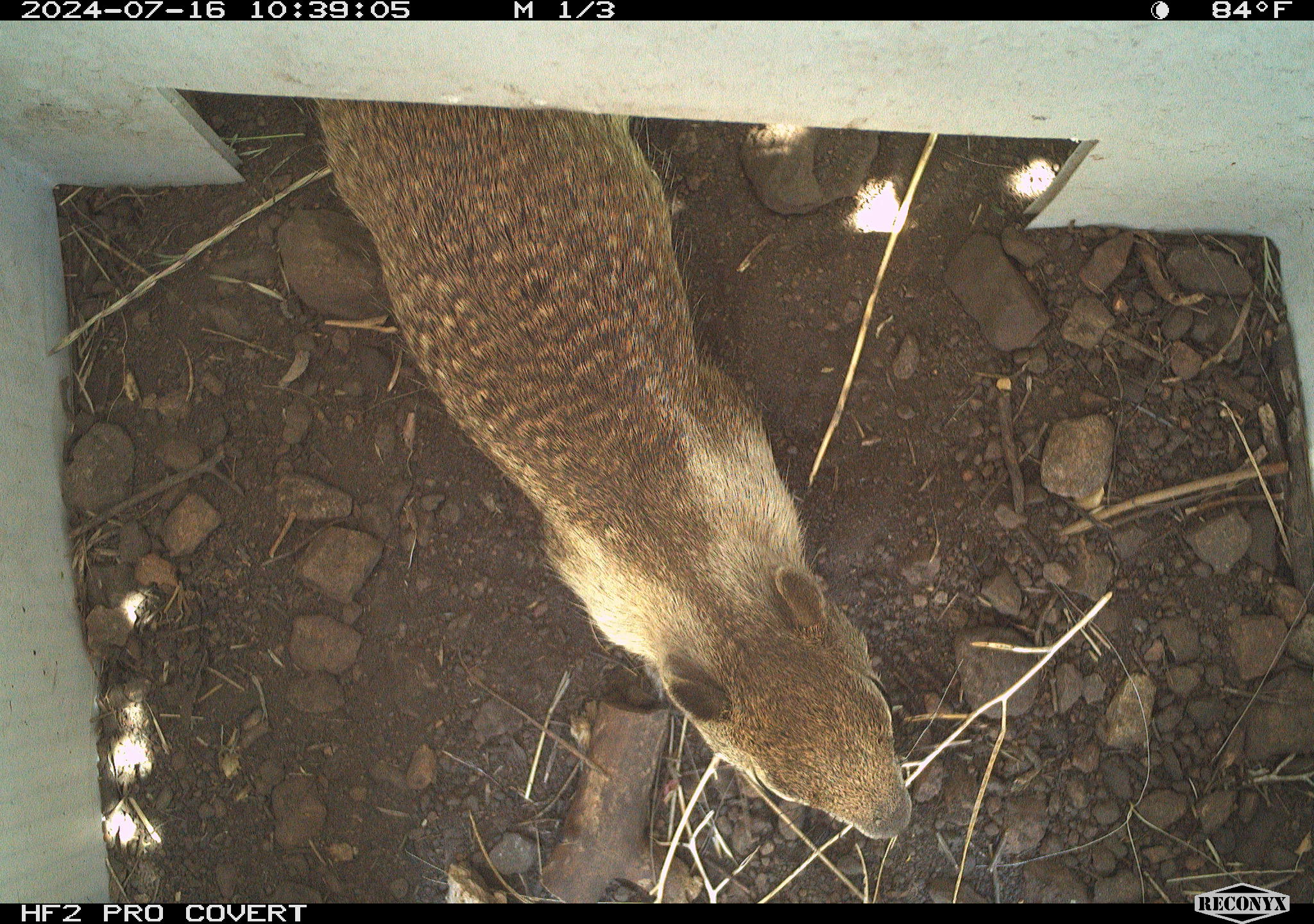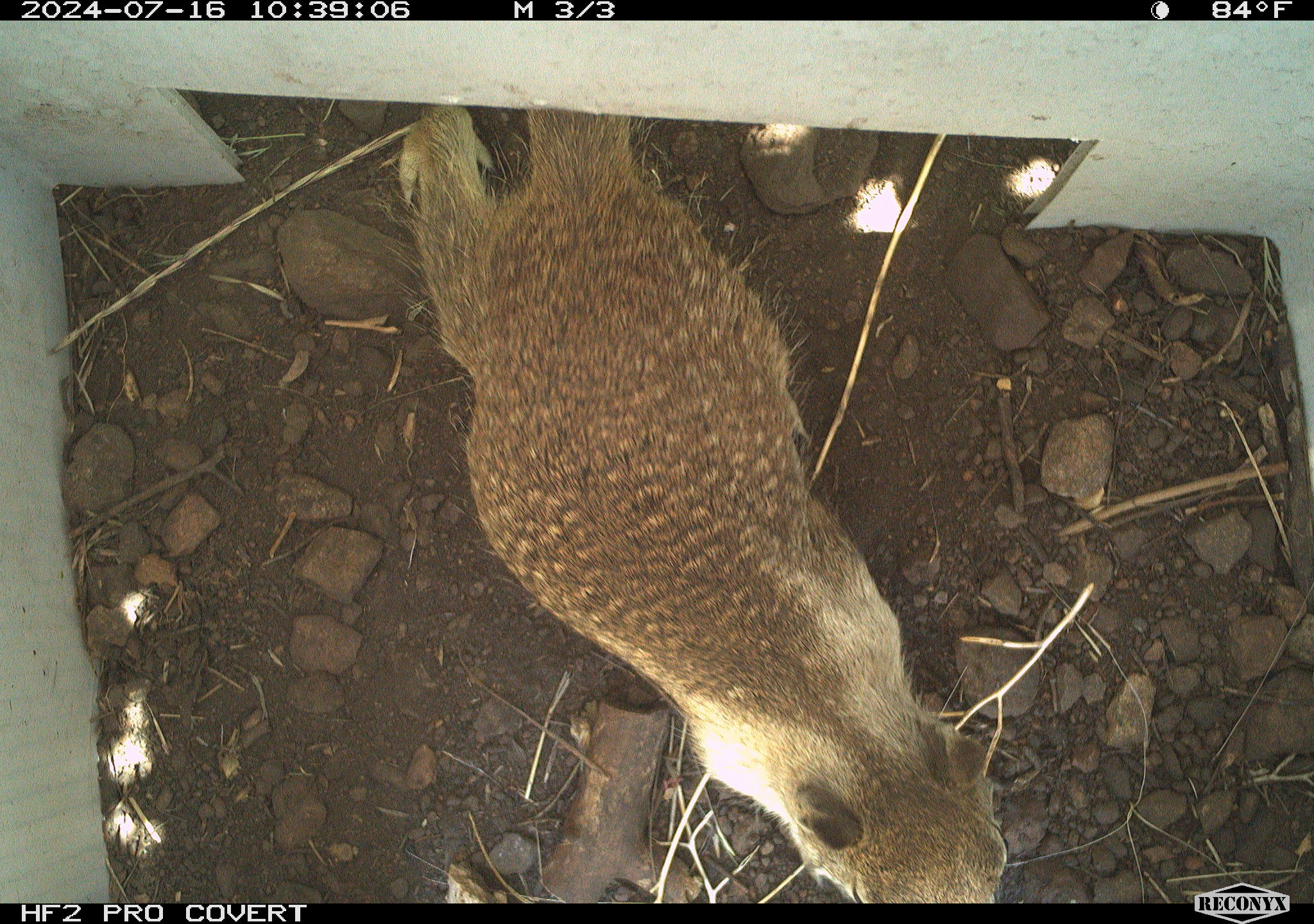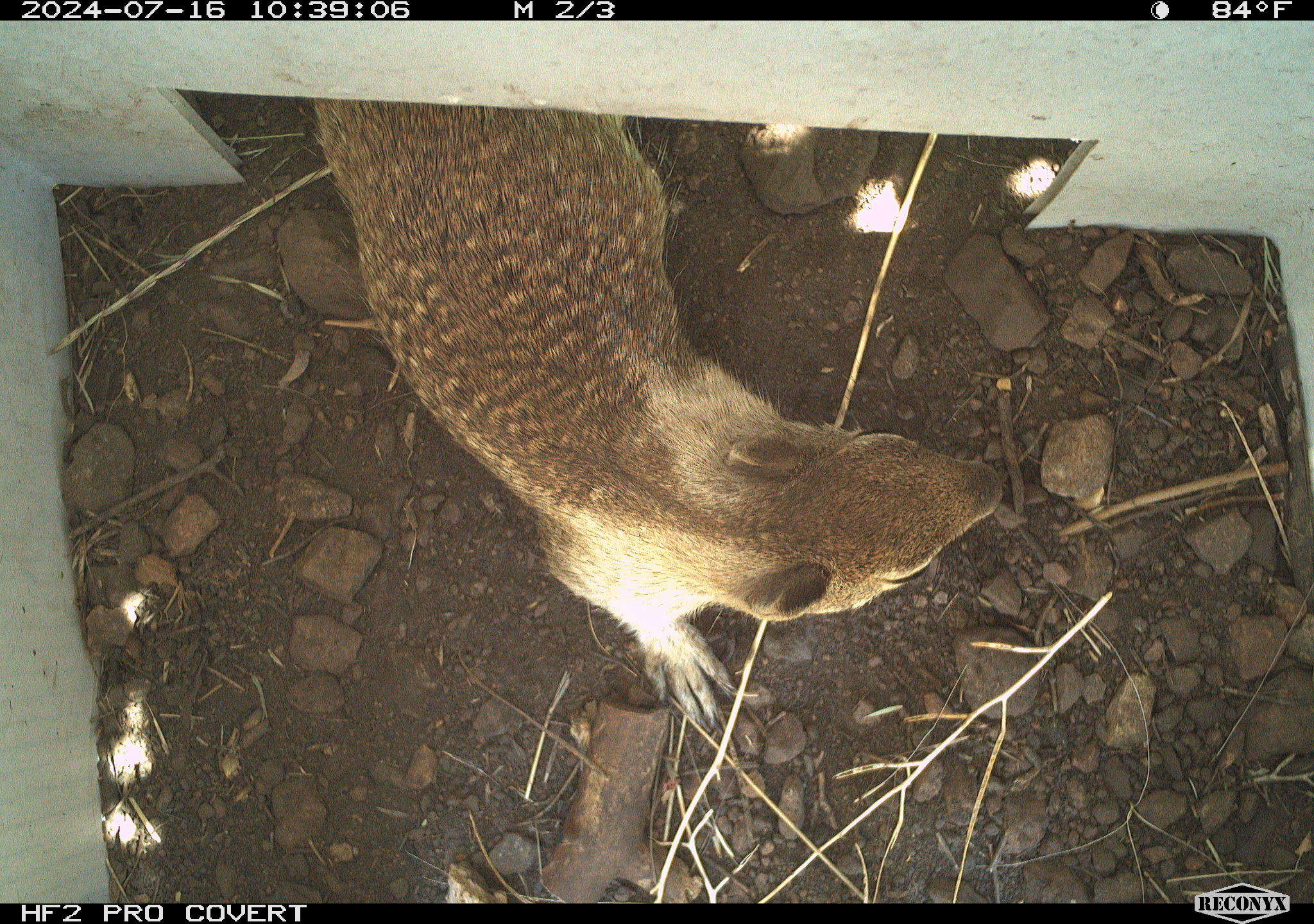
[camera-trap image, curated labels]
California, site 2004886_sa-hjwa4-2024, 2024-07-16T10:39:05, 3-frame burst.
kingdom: Animalia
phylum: Chordata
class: Mammalia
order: Rodentia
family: Sciuridae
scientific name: Sciuridae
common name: squirrels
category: sciuridae family